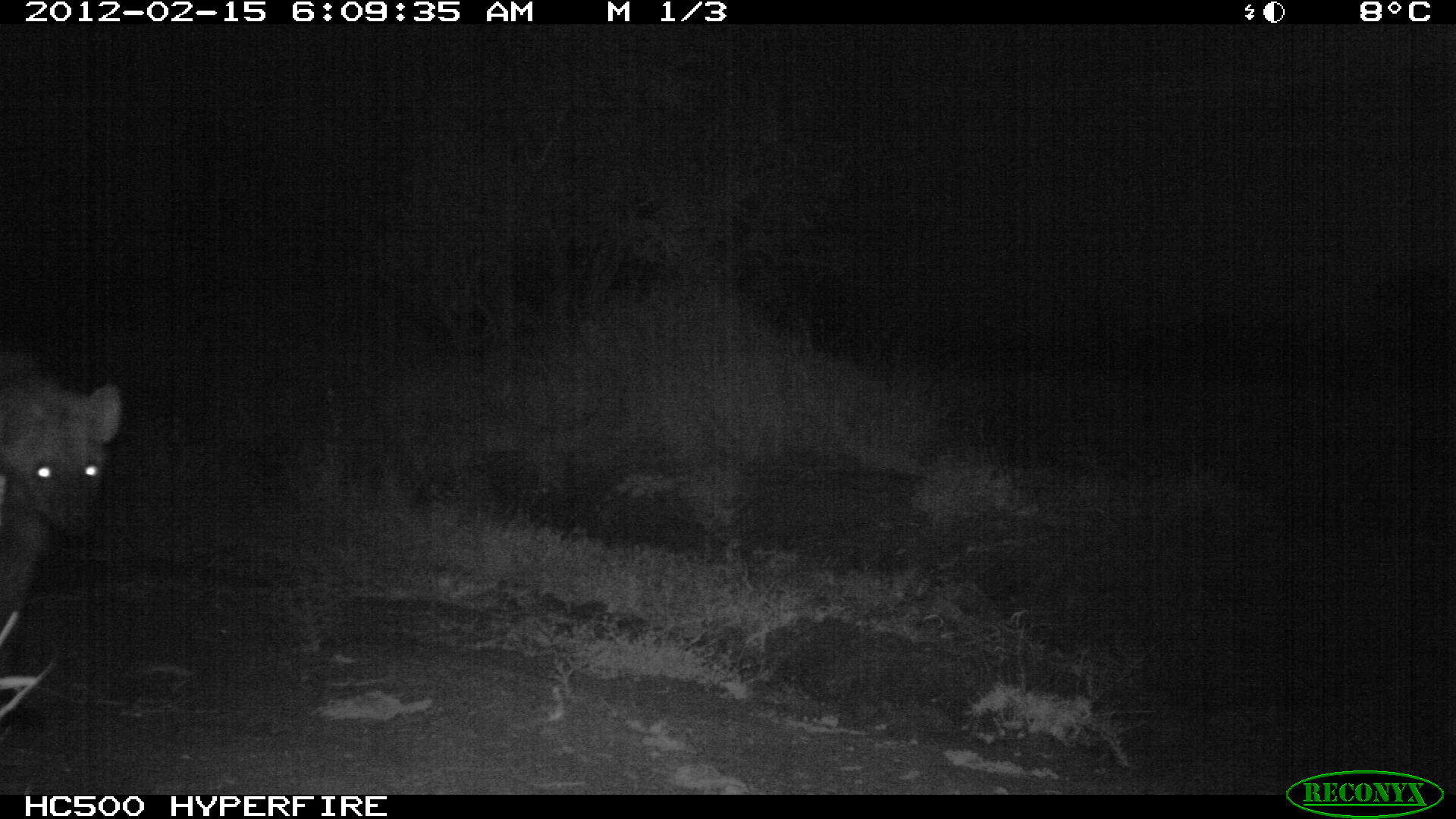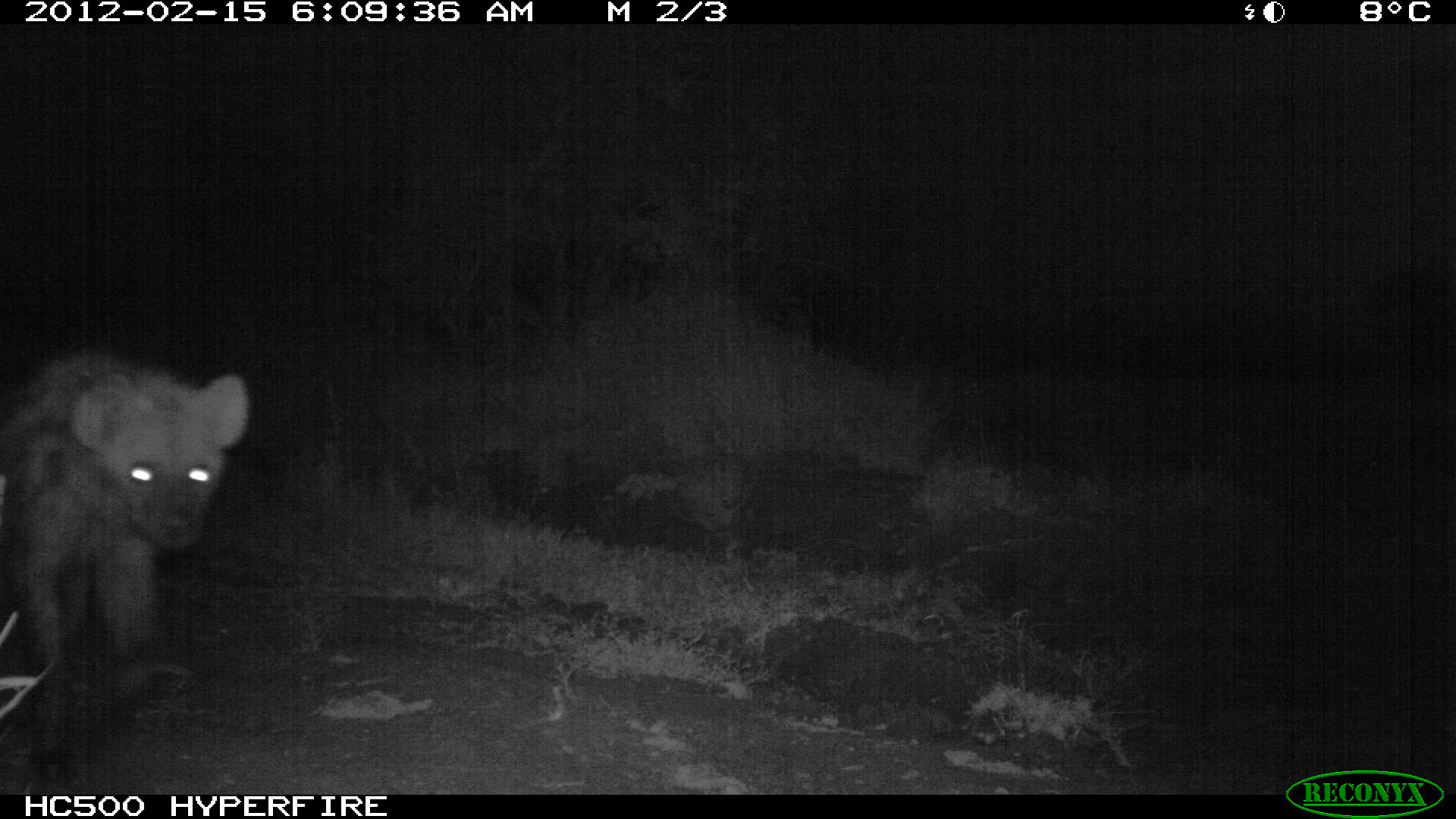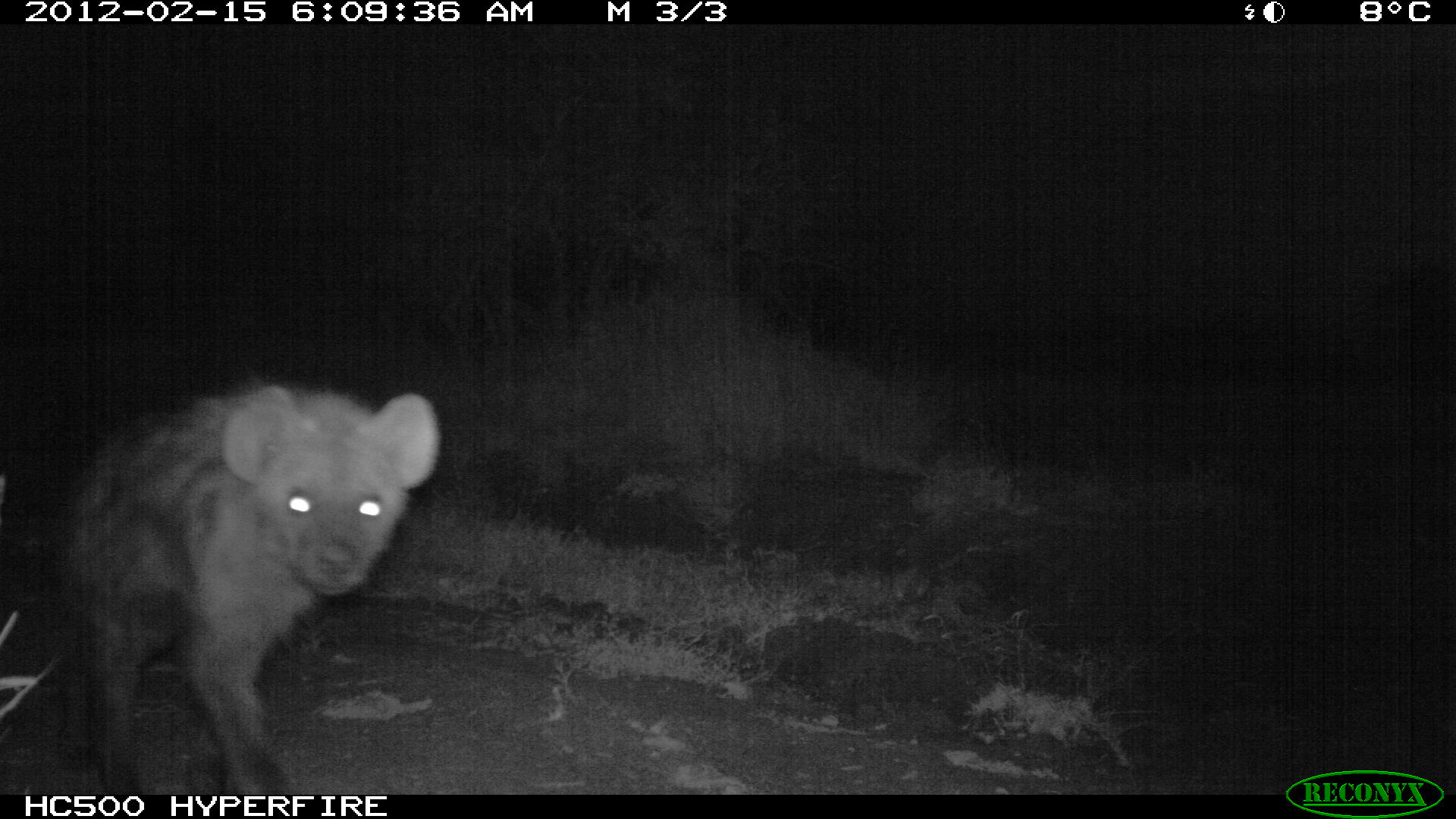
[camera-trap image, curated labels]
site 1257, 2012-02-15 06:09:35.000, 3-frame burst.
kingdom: Animalia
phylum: Chordata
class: Mammalia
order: Carnivora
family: Hyaenidae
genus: Crocuta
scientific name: Crocuta crocuta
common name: spotted hyena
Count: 1.